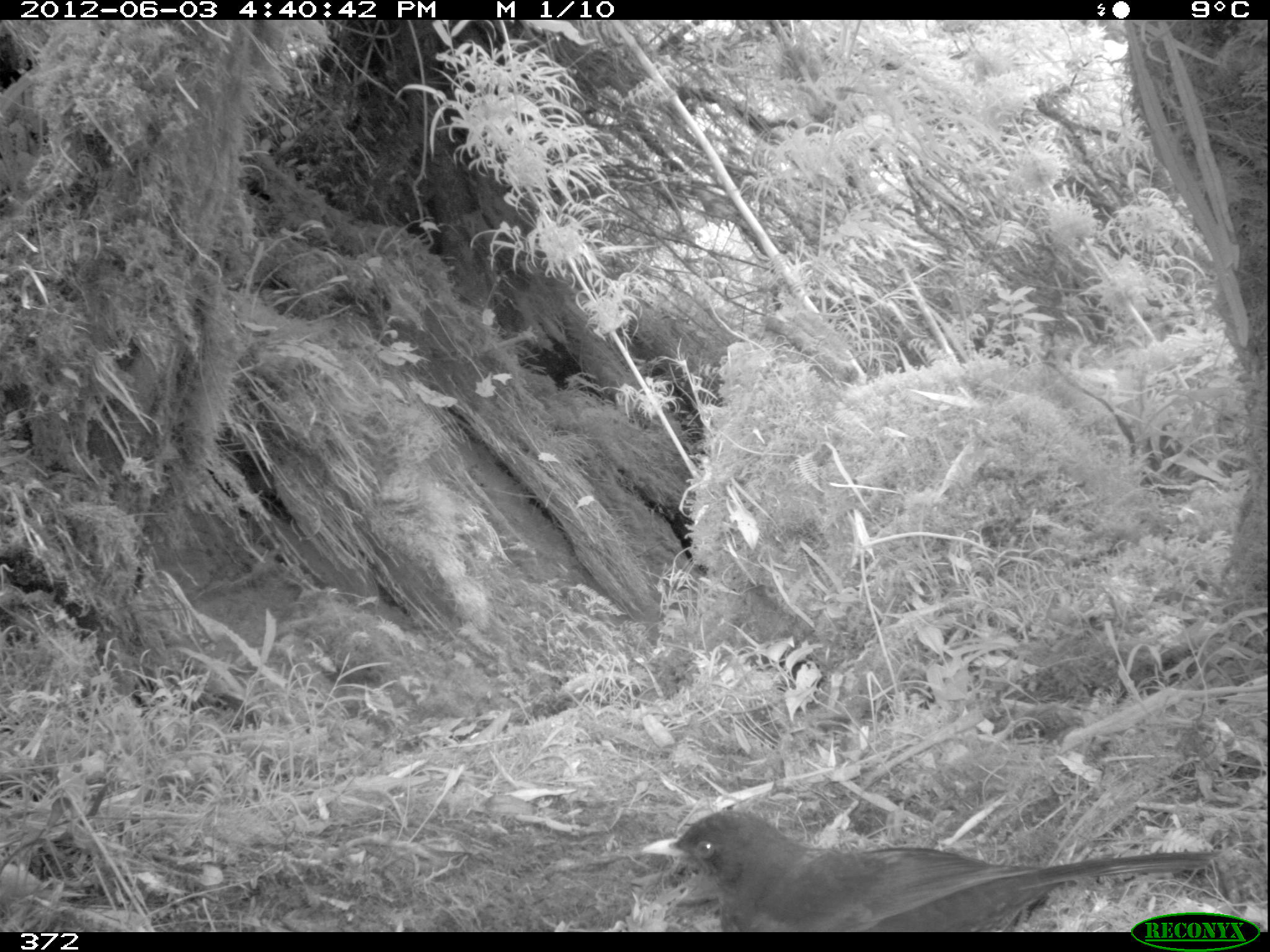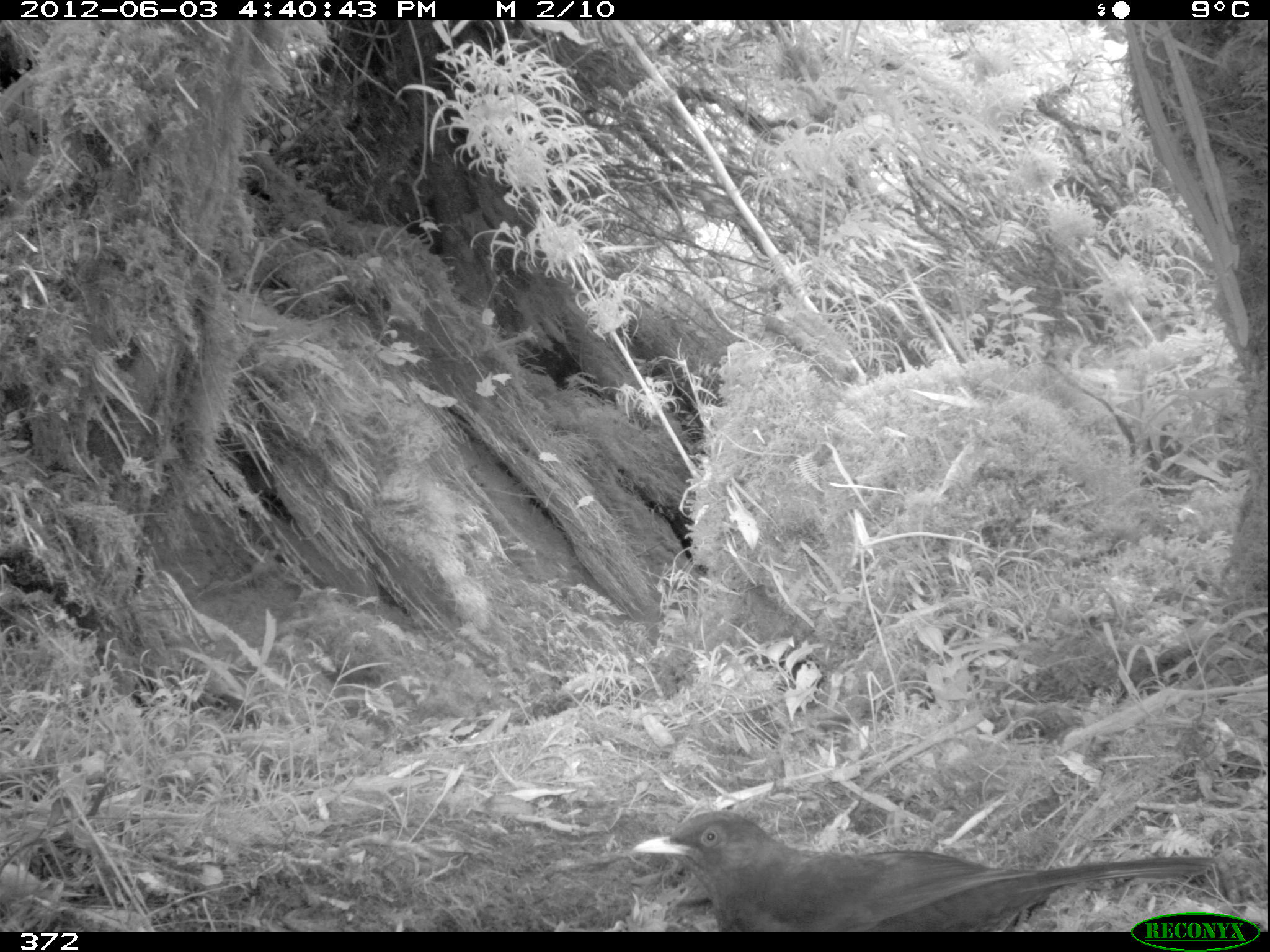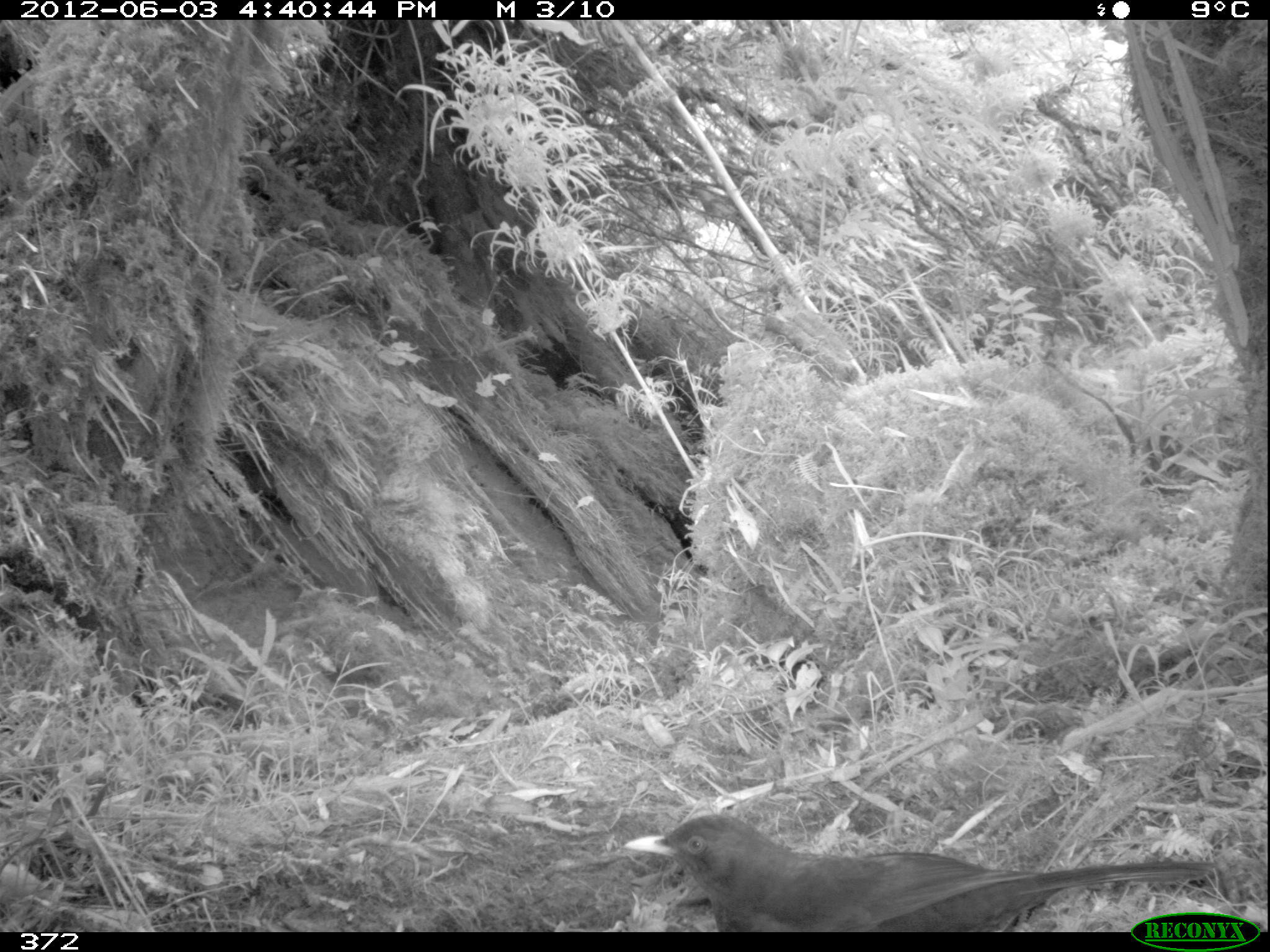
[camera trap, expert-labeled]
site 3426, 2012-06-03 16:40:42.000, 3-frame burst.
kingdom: Animalia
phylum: Chordata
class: Aves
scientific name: Aves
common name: bird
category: unknown bird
Unknown bird (bird) (Aves).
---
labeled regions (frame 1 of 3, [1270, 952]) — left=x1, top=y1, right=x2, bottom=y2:
unknown bird: left=639, top=808, right=1210, bottom=931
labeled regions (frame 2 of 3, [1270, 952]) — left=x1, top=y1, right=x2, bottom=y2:
unknown bird: left=631, top=810, right=1218, bottom=929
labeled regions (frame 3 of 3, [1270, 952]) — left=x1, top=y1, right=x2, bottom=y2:
unknown bird: left=621, top=815, right=1219, bottom=934